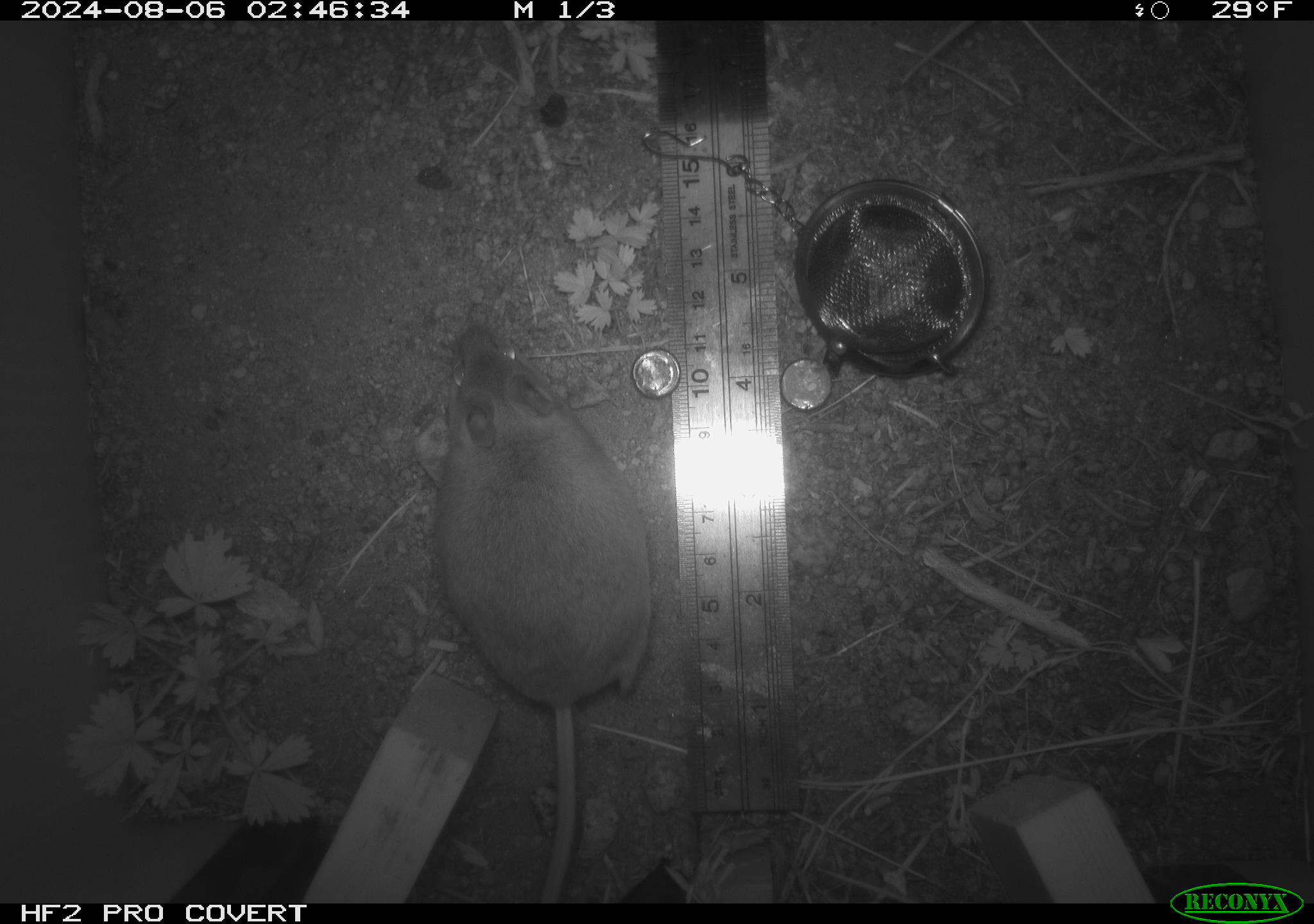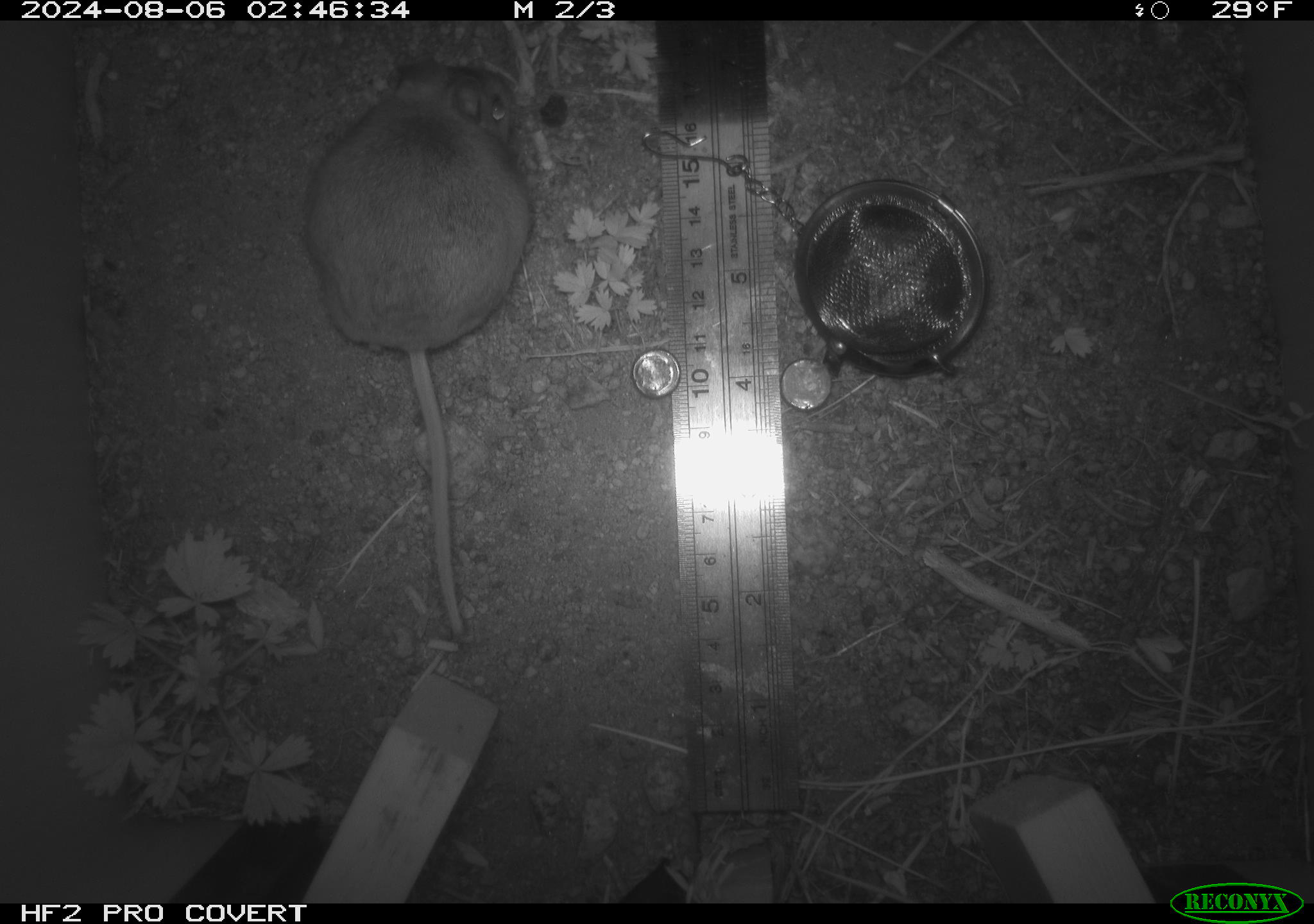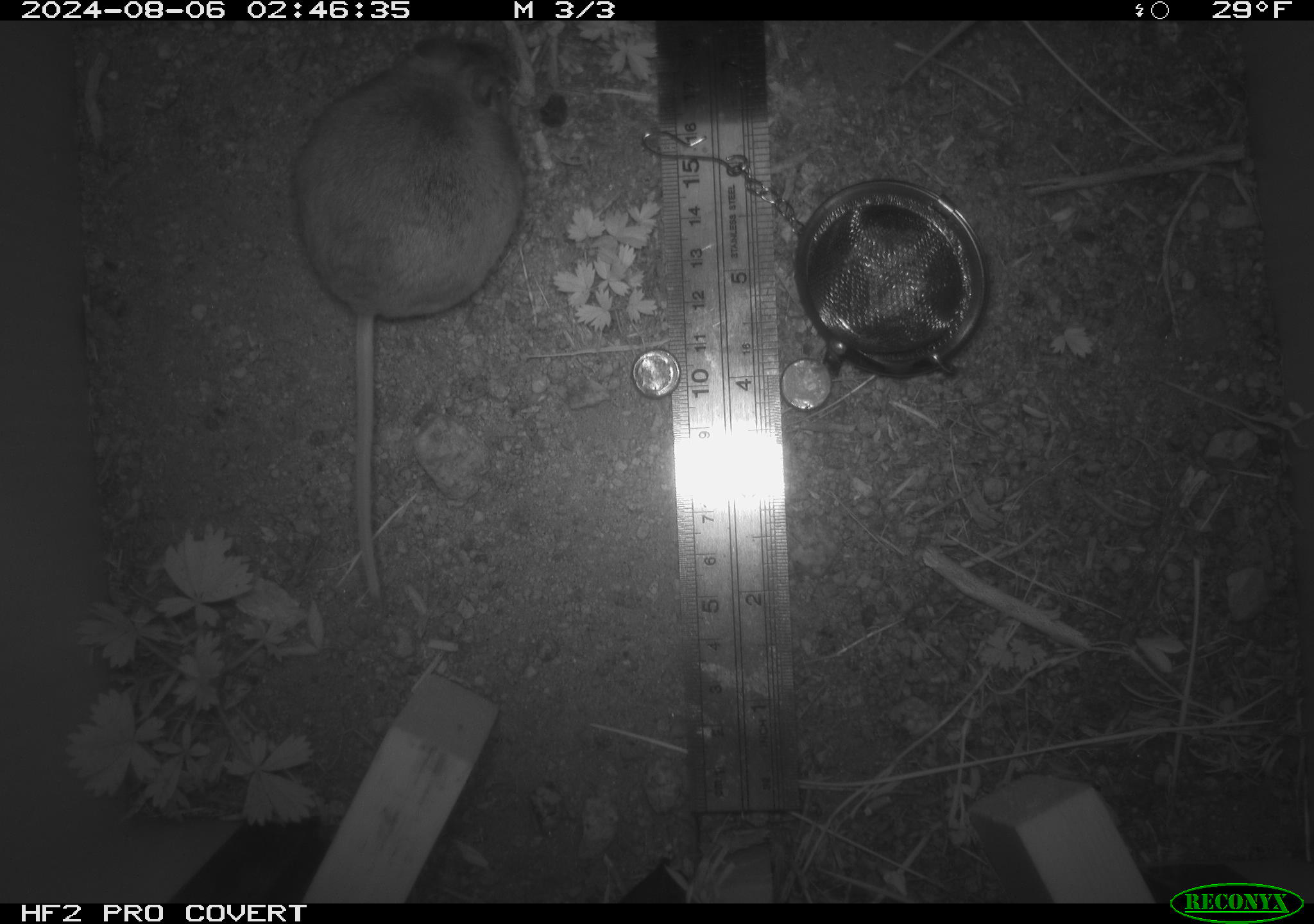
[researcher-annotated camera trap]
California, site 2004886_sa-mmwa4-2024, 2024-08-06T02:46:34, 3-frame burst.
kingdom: Animalia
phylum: Chordata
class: Mammalia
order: Rodentia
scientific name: Rodentia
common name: mouse species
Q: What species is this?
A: Mouse species (Rodentia).